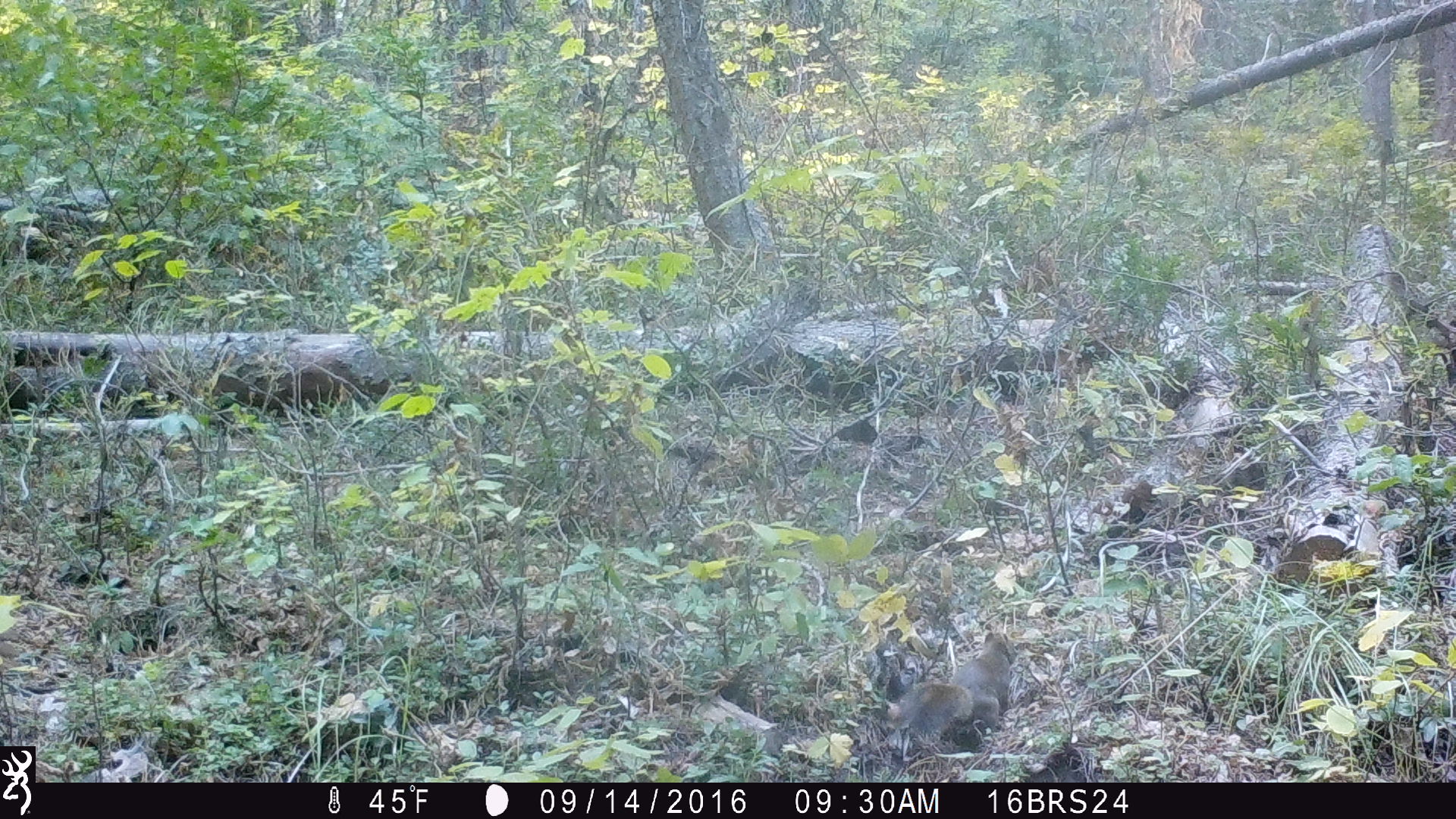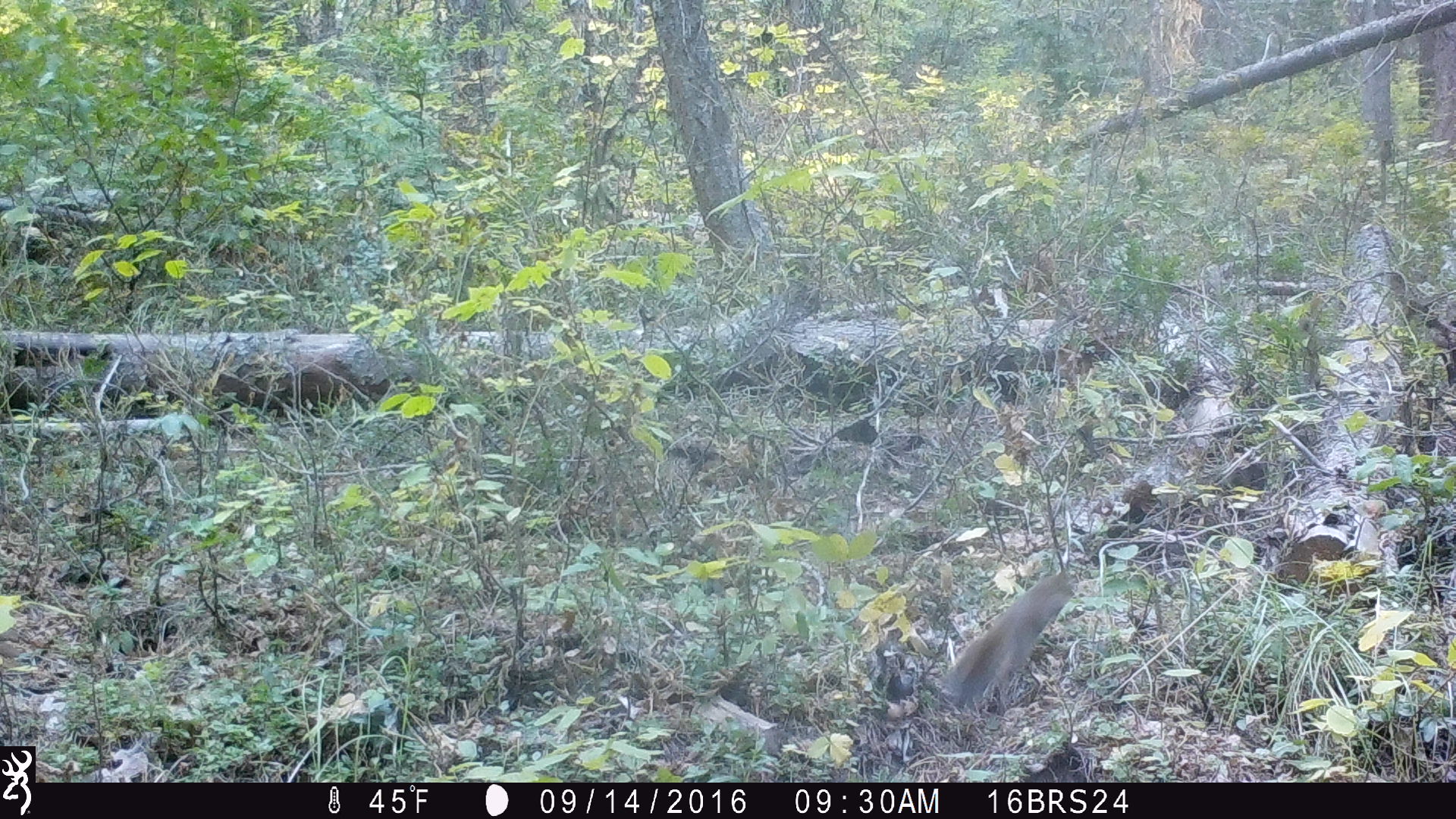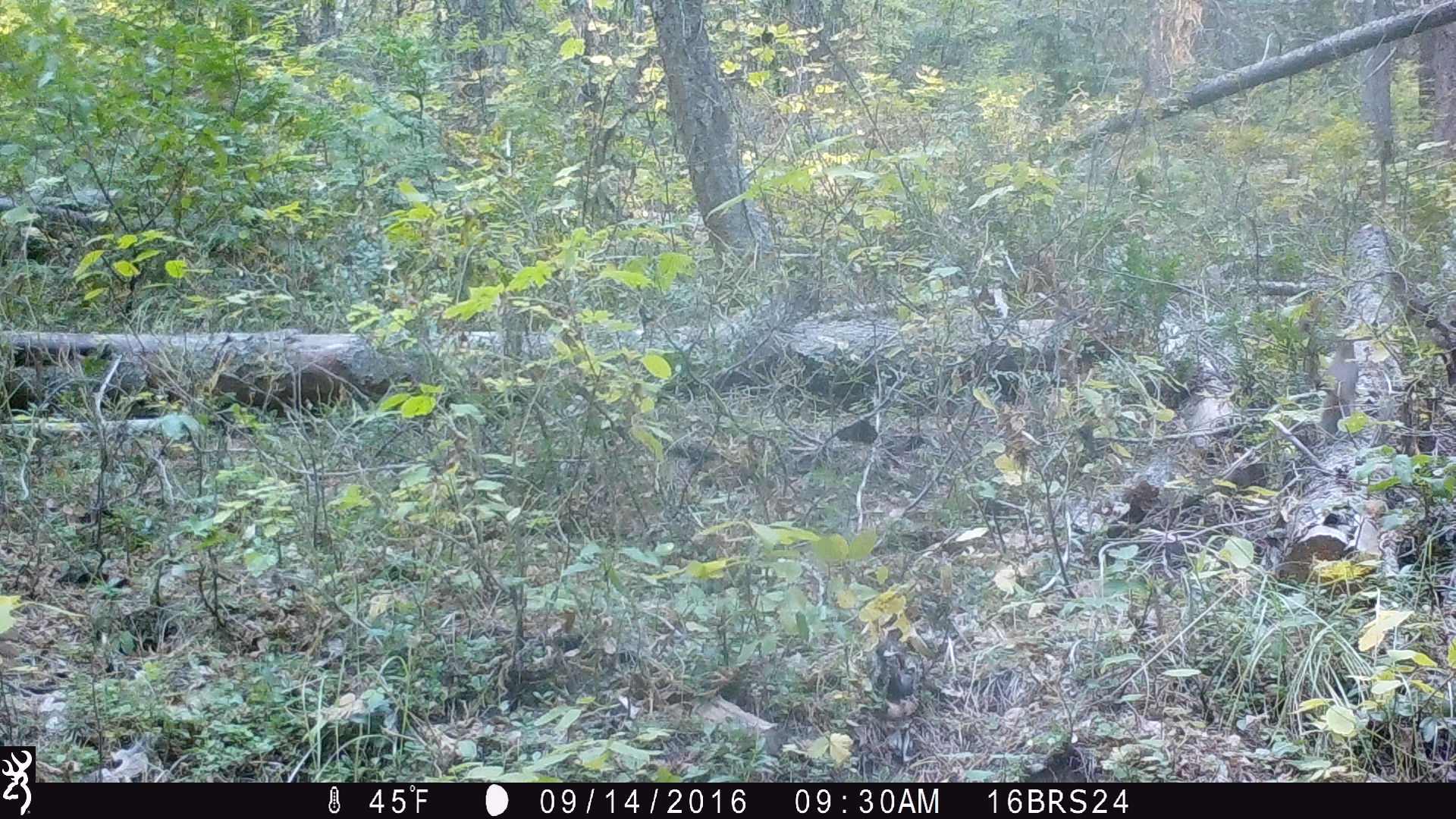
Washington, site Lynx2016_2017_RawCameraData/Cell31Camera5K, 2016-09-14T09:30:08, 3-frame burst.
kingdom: Animalia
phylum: Chordata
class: Mammalia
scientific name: Mammalia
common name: small mammal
Small mammal (Mammalia). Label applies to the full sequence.